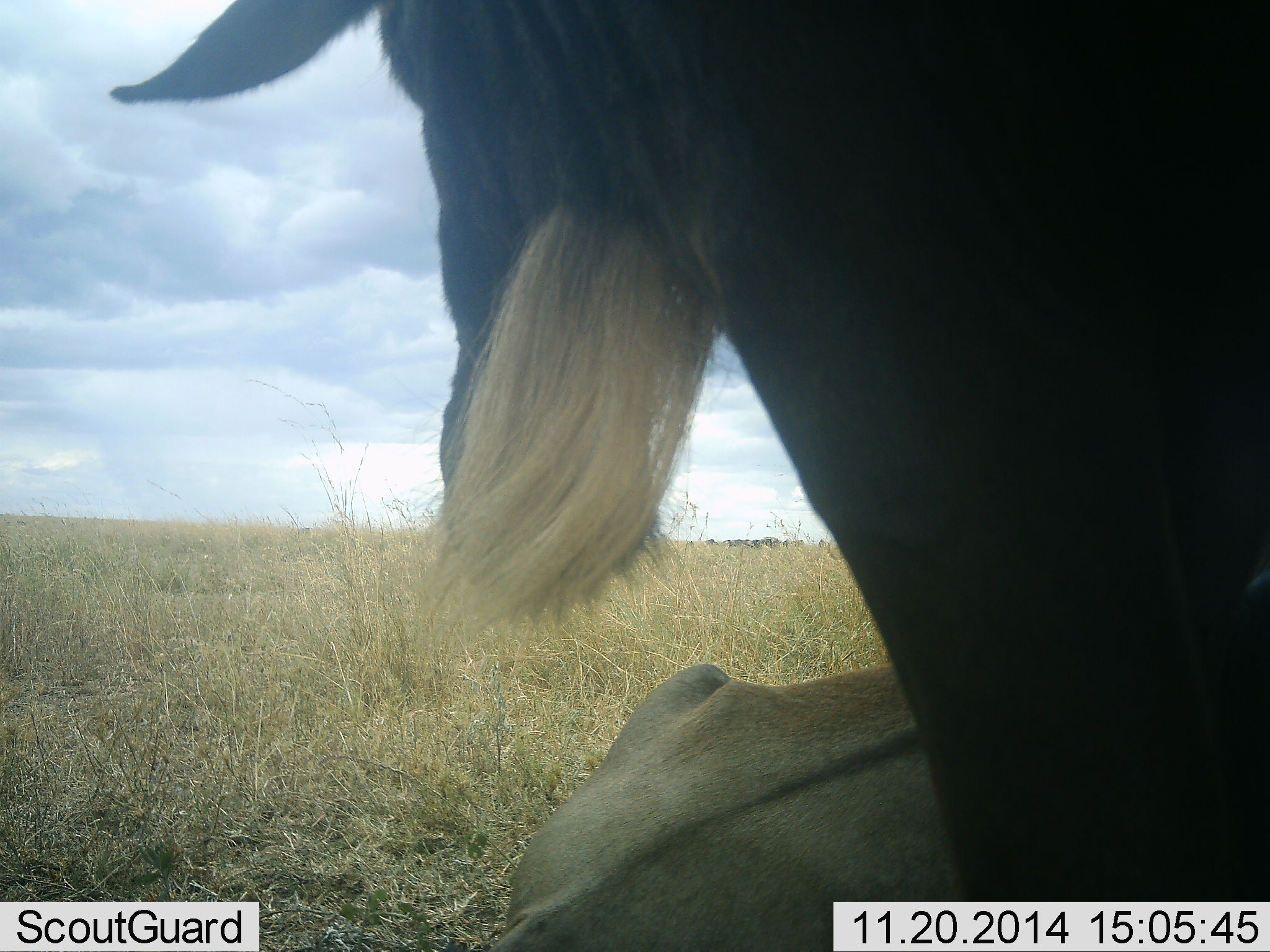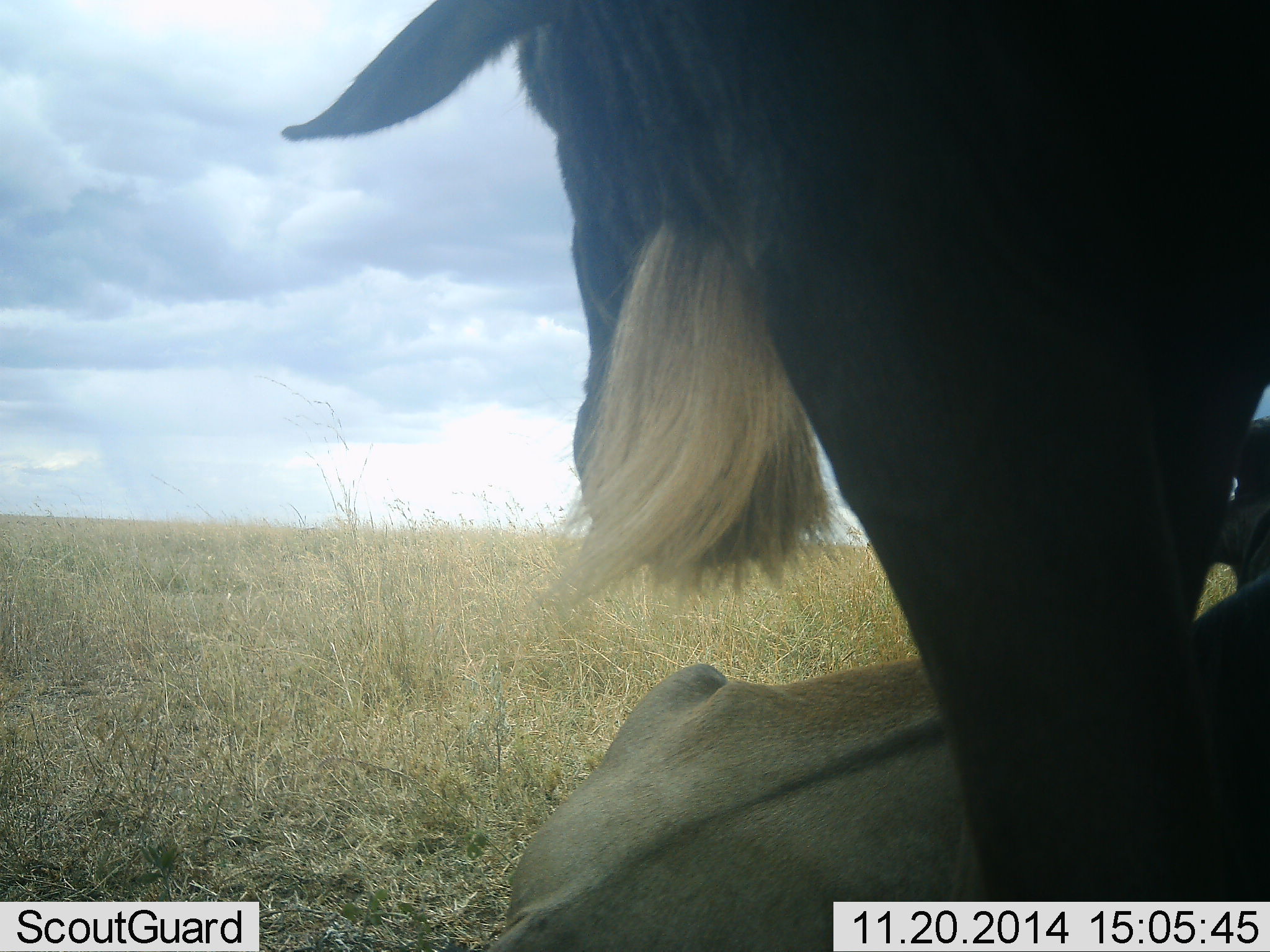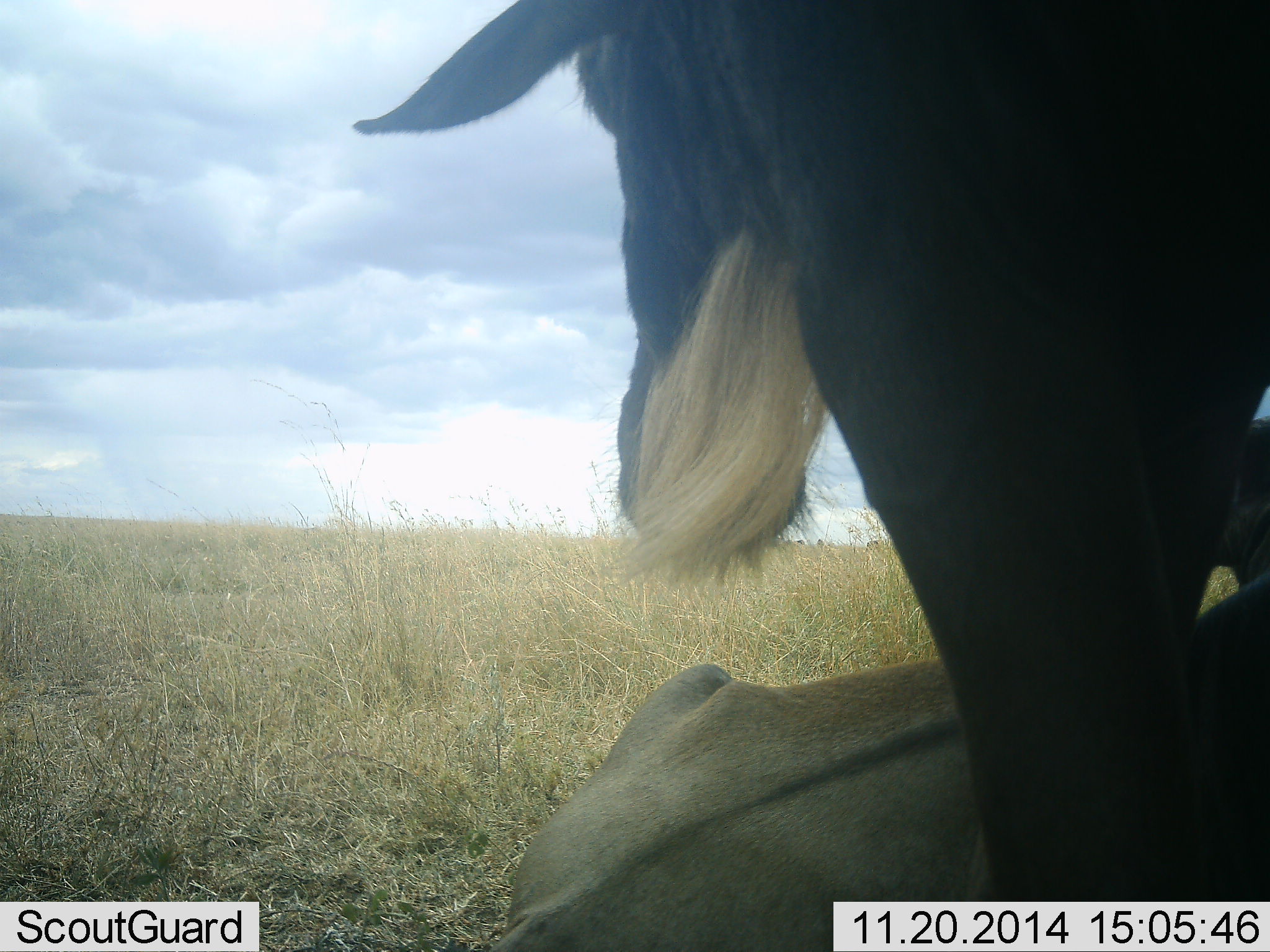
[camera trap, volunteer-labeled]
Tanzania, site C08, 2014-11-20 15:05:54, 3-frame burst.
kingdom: Animalia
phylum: Chordata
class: Mammalia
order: Artiodactyla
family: Bovidae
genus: Connochaetes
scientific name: Connochaetes taurinus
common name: blue wildebeest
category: wildebeest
Wildebeest (blue wildebeest) (Connochaetes taurinus), count 2. Behavior (volunteer vote fractions): standing 73%, resting 82%, moving 0%, interacting 0%. Young present (vote fraction): 0%. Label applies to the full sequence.